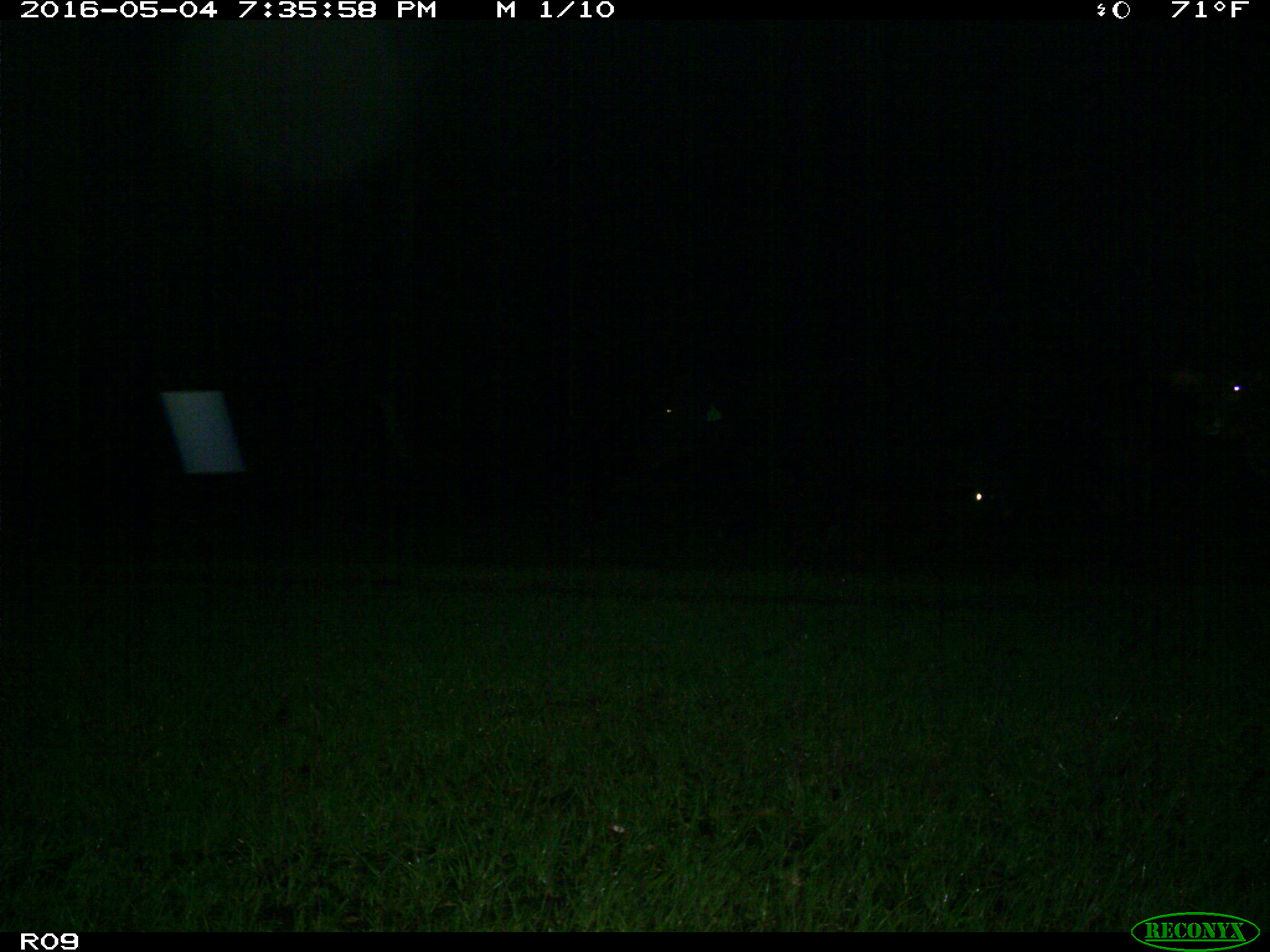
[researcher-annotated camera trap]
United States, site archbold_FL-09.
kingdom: Animalia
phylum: Chordata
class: Mammalia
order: Artiodactyla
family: Bovidae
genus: Bos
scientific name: Bos taurus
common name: domestic cow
Bos taurus (domestic cow).